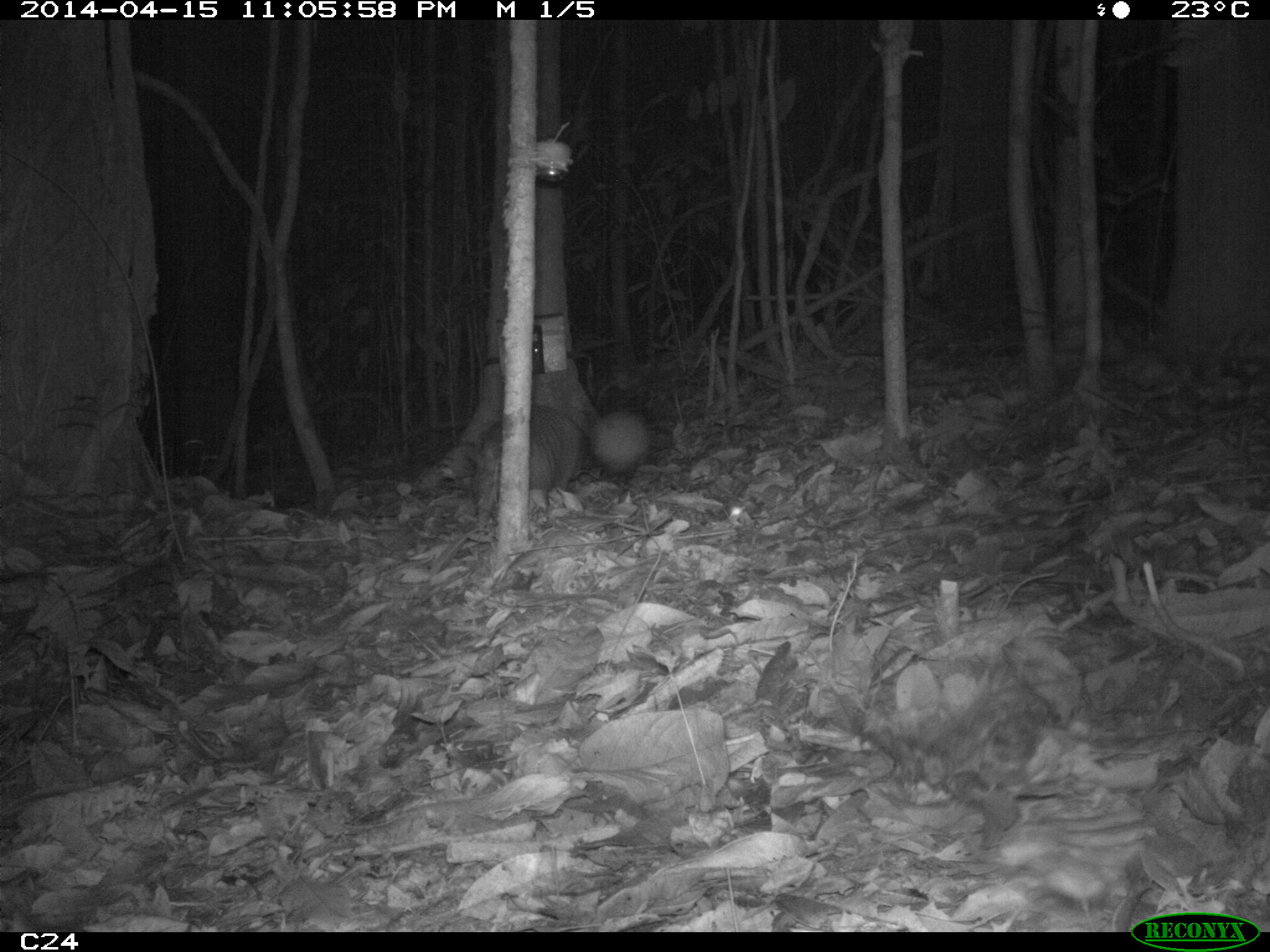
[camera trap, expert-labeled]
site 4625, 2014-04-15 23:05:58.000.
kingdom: Animalia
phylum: Chordata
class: Mammalia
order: Cingulata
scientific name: Cingulata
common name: armadillo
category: unknown armadillo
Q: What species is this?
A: Unknown armadillo (armadillo) (Cingulata).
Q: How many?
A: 1.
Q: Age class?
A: Adult.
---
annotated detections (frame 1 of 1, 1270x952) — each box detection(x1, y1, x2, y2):
unknown armadillo: detection(472, 405, 586, 535)